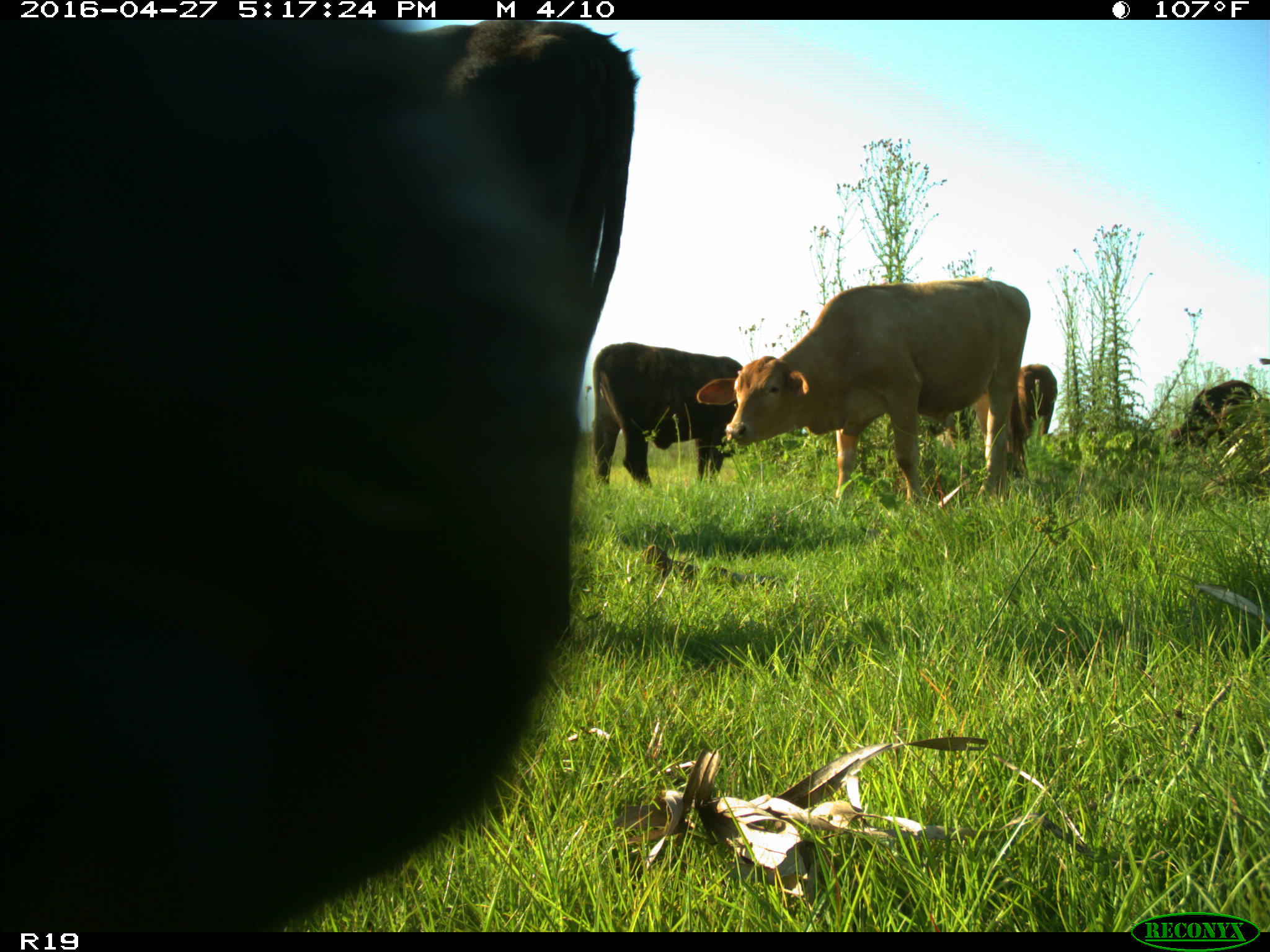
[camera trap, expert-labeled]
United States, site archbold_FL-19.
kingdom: Animalia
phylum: Chordata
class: Mammalia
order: Artiodactyla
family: Bovidae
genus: Bos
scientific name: Bos taurus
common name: domestic cow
Bos taurus (domestic cow).